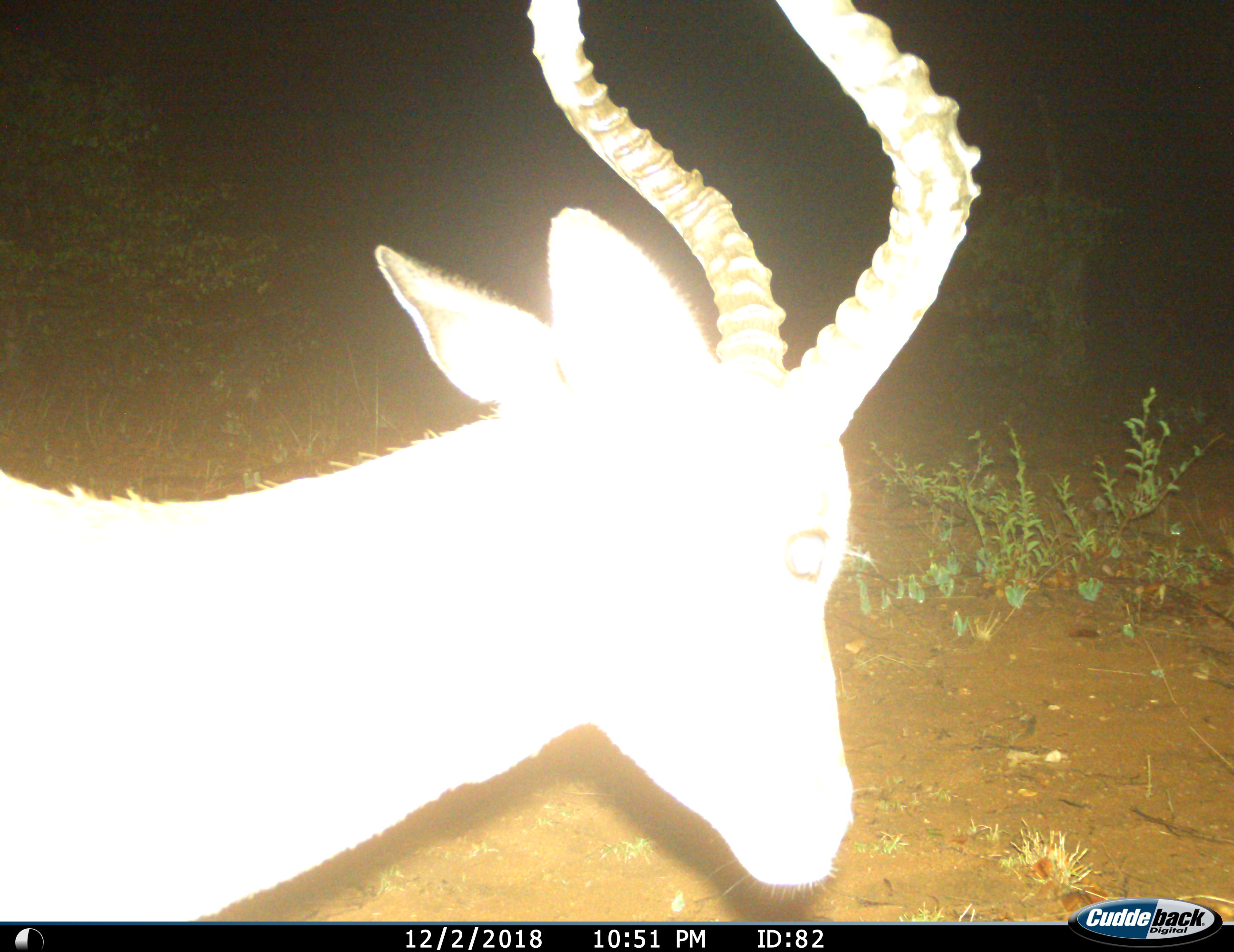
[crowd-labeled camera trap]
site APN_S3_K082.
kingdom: Animalia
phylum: Chordata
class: Mammalia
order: Artiodactyla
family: Bovidae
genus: Aepyceros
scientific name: Aepyceros melampus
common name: impala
Impala (Aepyceros melampus), count 1. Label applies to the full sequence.